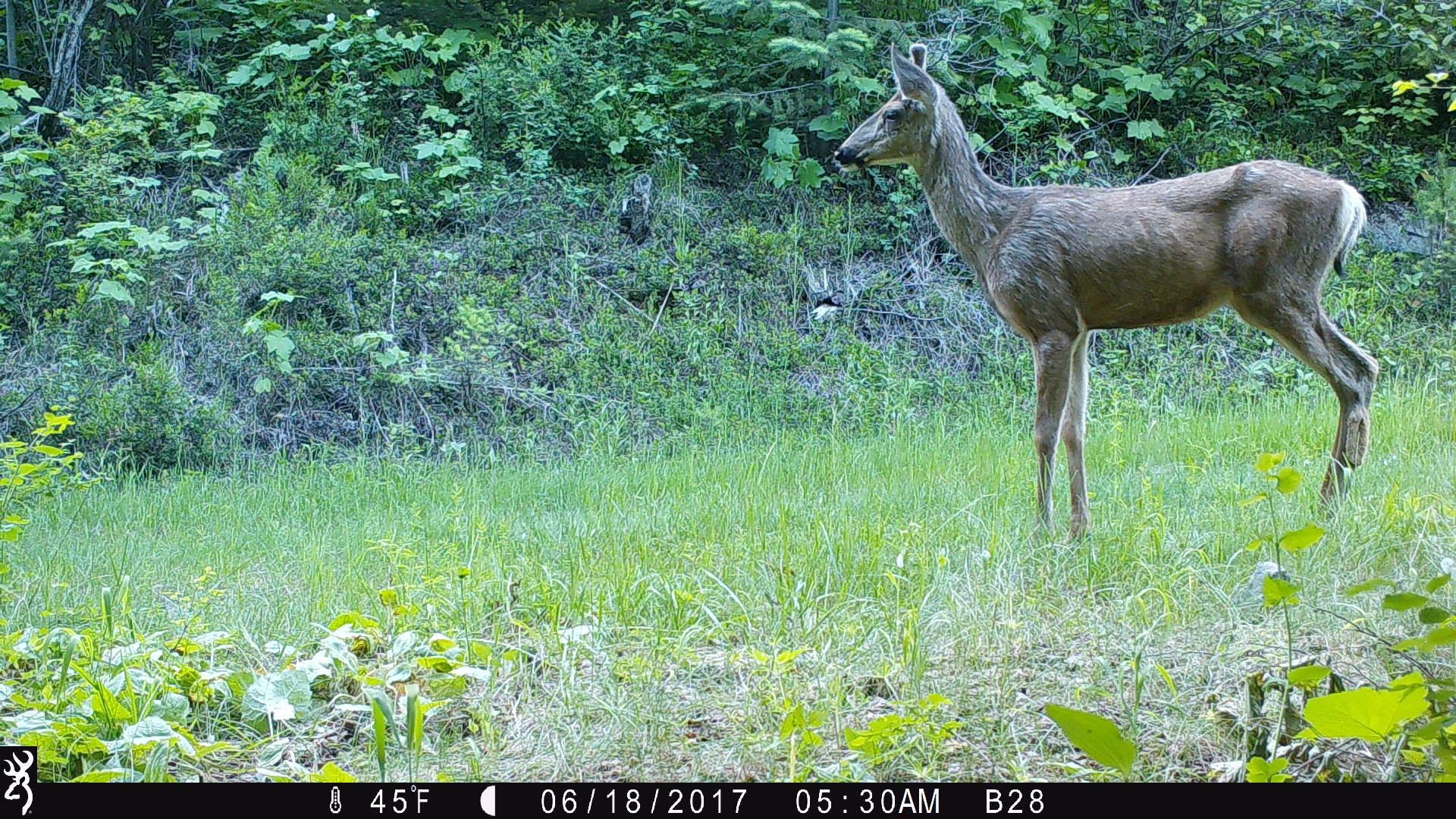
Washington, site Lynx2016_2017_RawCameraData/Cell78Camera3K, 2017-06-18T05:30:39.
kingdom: Animalia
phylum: Chordata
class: Mammalia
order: Artiodactyla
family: Cervidae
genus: Odocoileus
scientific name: Odocoileus hemionus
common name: mule deer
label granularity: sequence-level